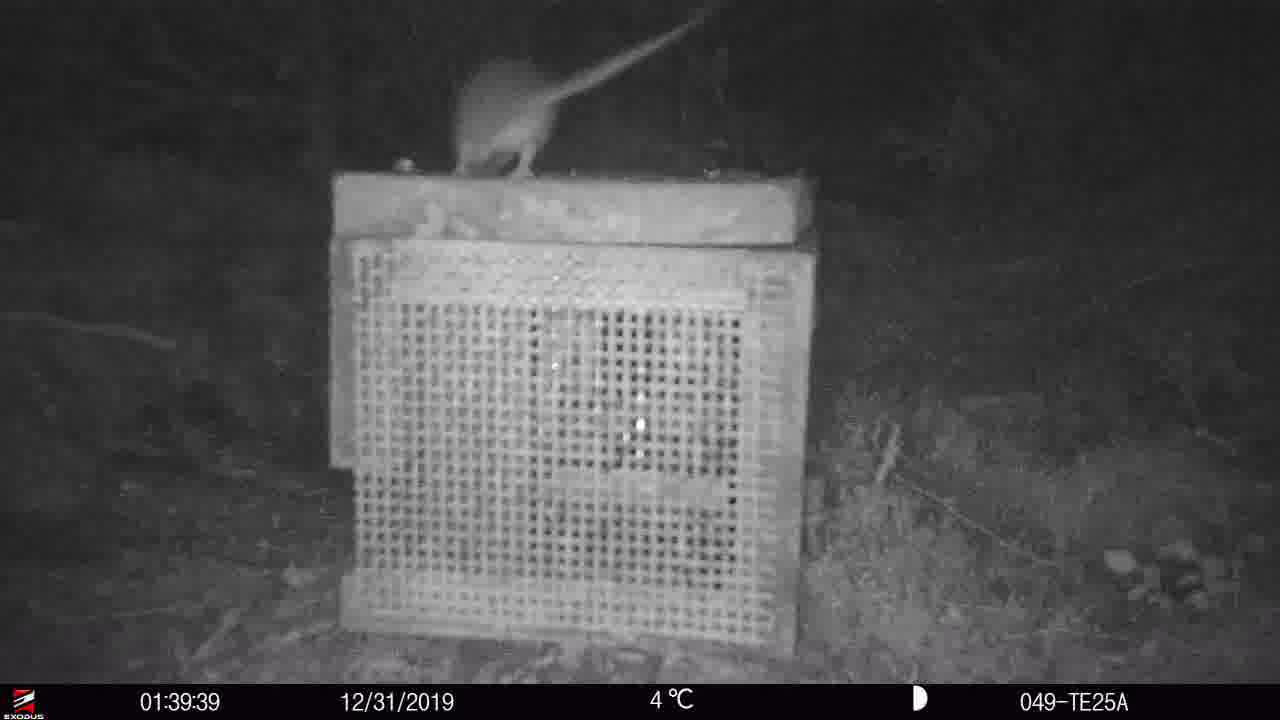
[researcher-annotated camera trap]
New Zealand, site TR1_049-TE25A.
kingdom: Animalia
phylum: Chordata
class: Mammalia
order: Rodentia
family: Muridae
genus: Mus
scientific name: Mus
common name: mouse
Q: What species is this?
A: Mouse (Mus).